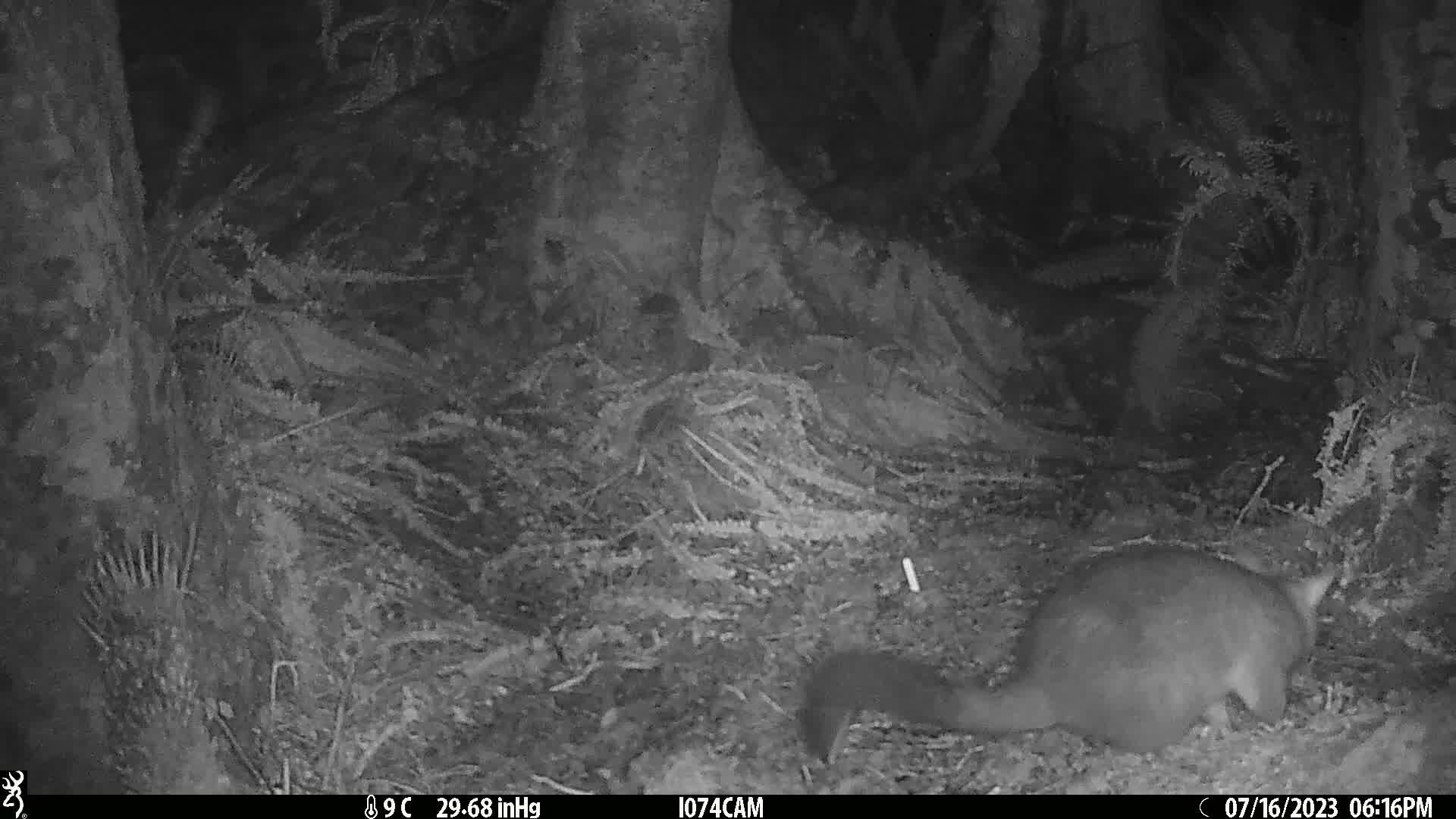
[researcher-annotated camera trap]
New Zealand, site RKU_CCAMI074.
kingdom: Animalia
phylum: Chordata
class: Mammalia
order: Diprotodontia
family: Phalangeridae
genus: Trichosurus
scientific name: Trichosurus vulpecula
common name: common brushtail possum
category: possum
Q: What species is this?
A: Possum (common brushtail possum) (Trichosurus vulpecula).